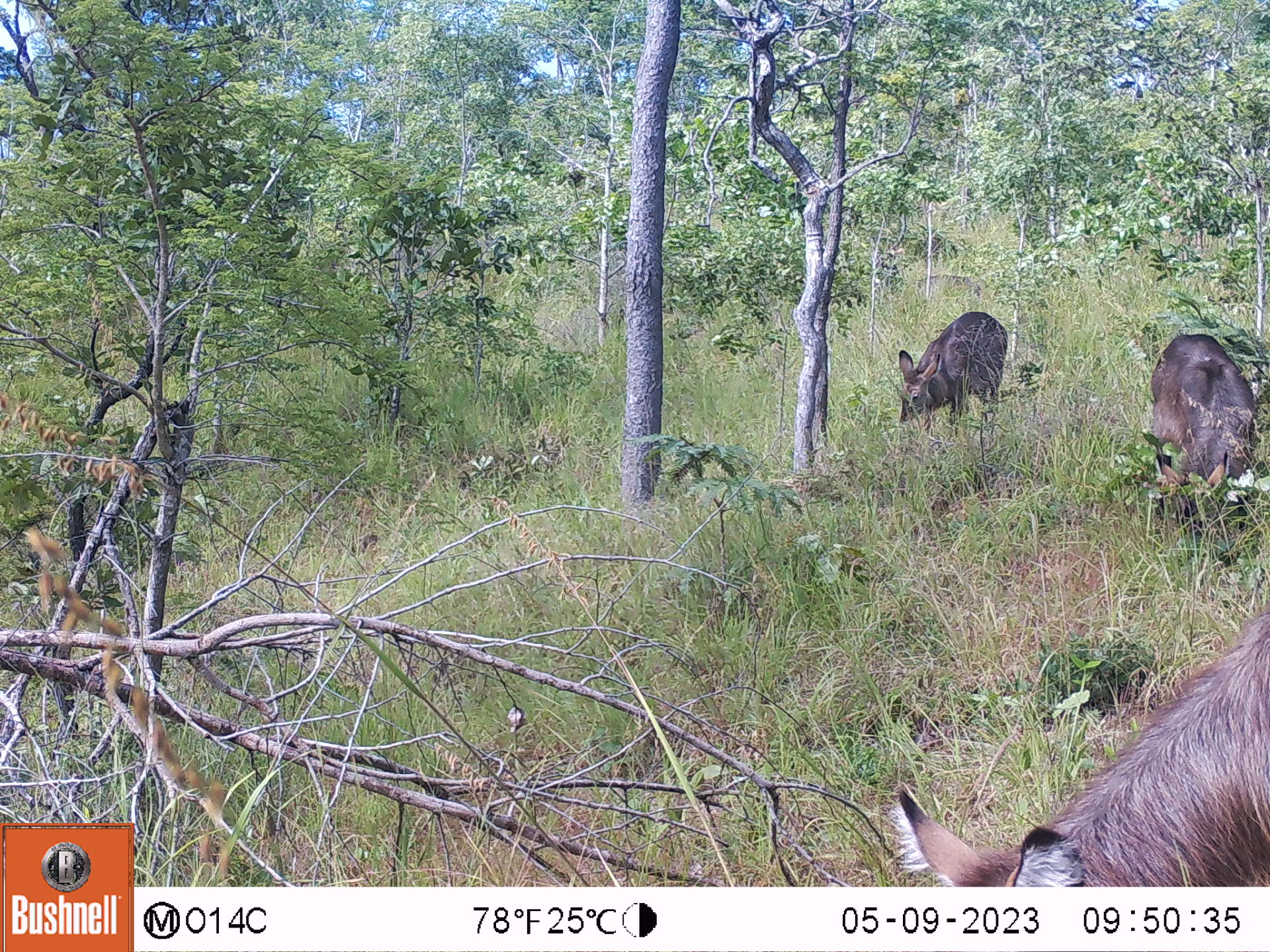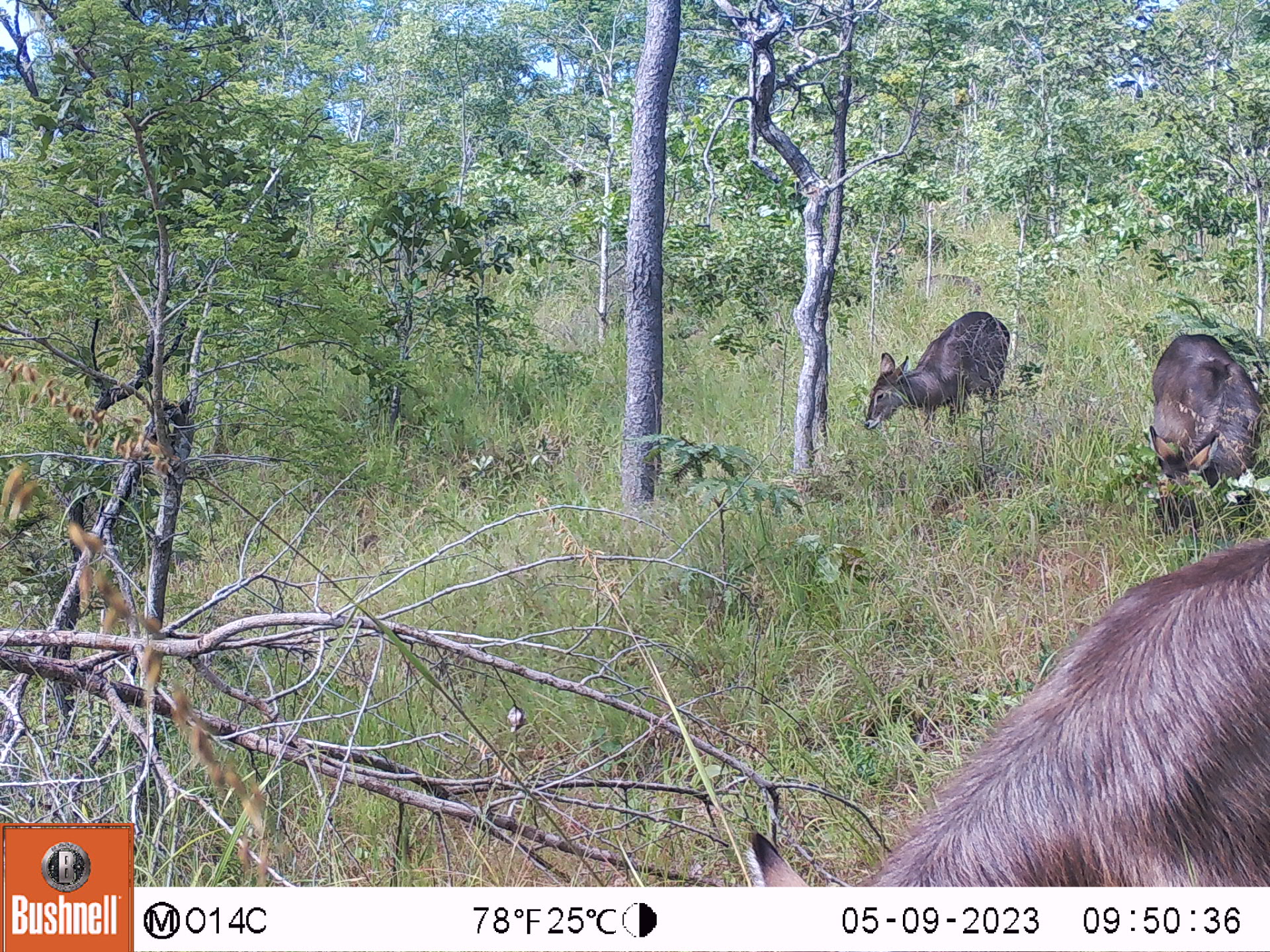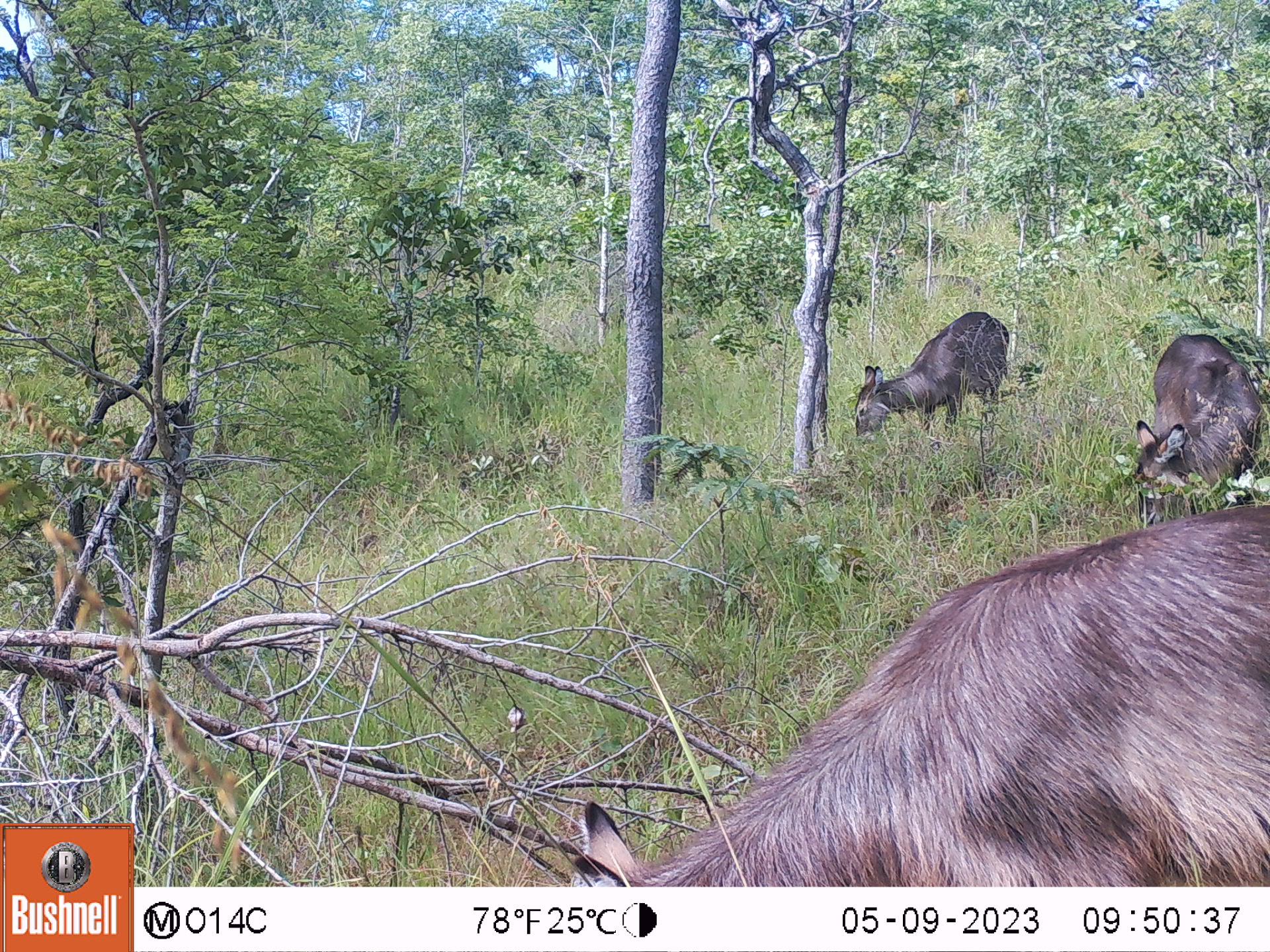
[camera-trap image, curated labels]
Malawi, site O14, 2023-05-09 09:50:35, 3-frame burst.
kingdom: Animalia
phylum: Chordata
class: Mammalia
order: Artiodactyla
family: Bovidae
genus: Kobus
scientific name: Kobus ellipsiprymnus ellipsiprymnus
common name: common waterbuck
Common waterbuck (Kobus ellipsiprymnus ellipsiprymnus), count 3.